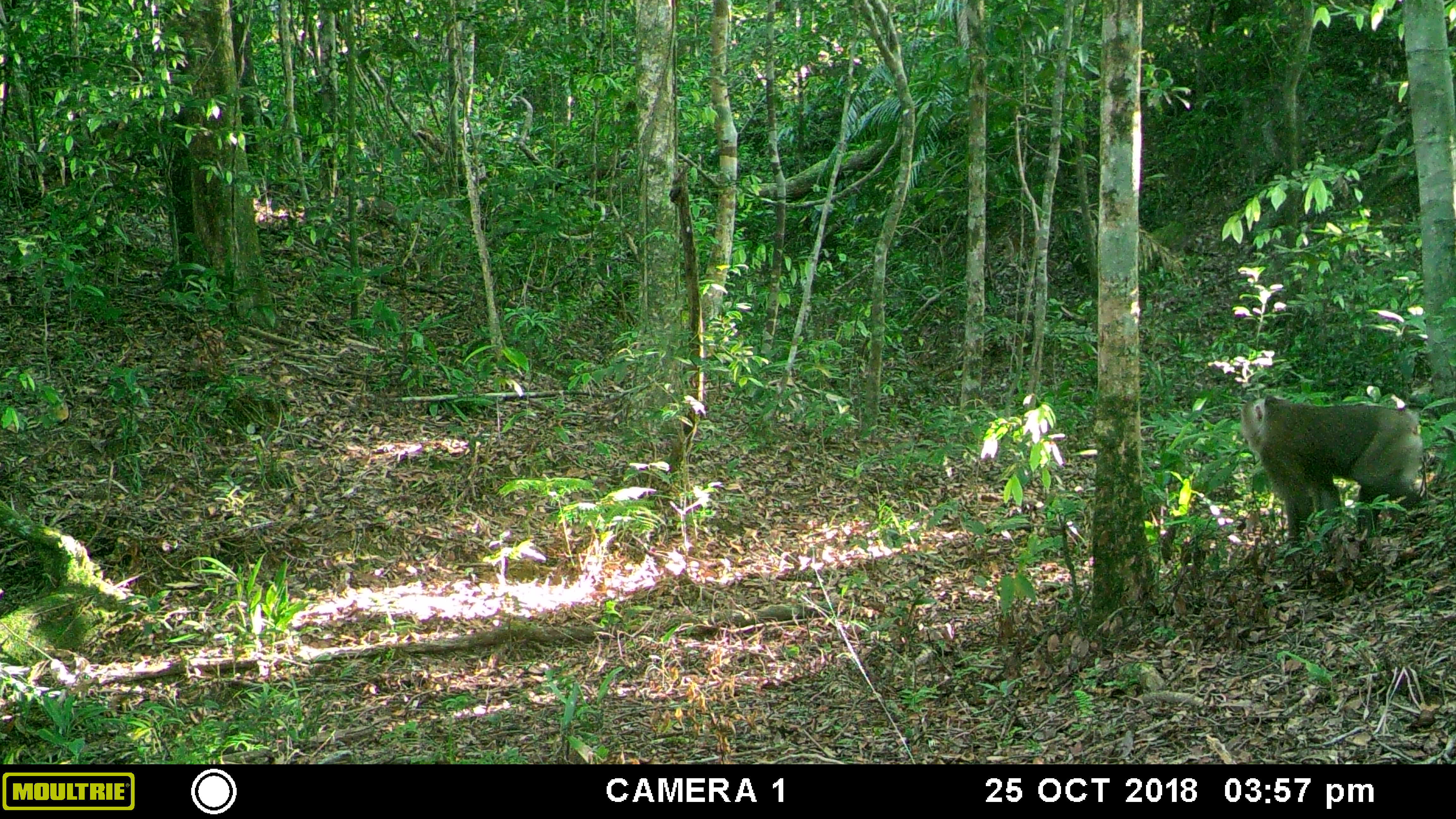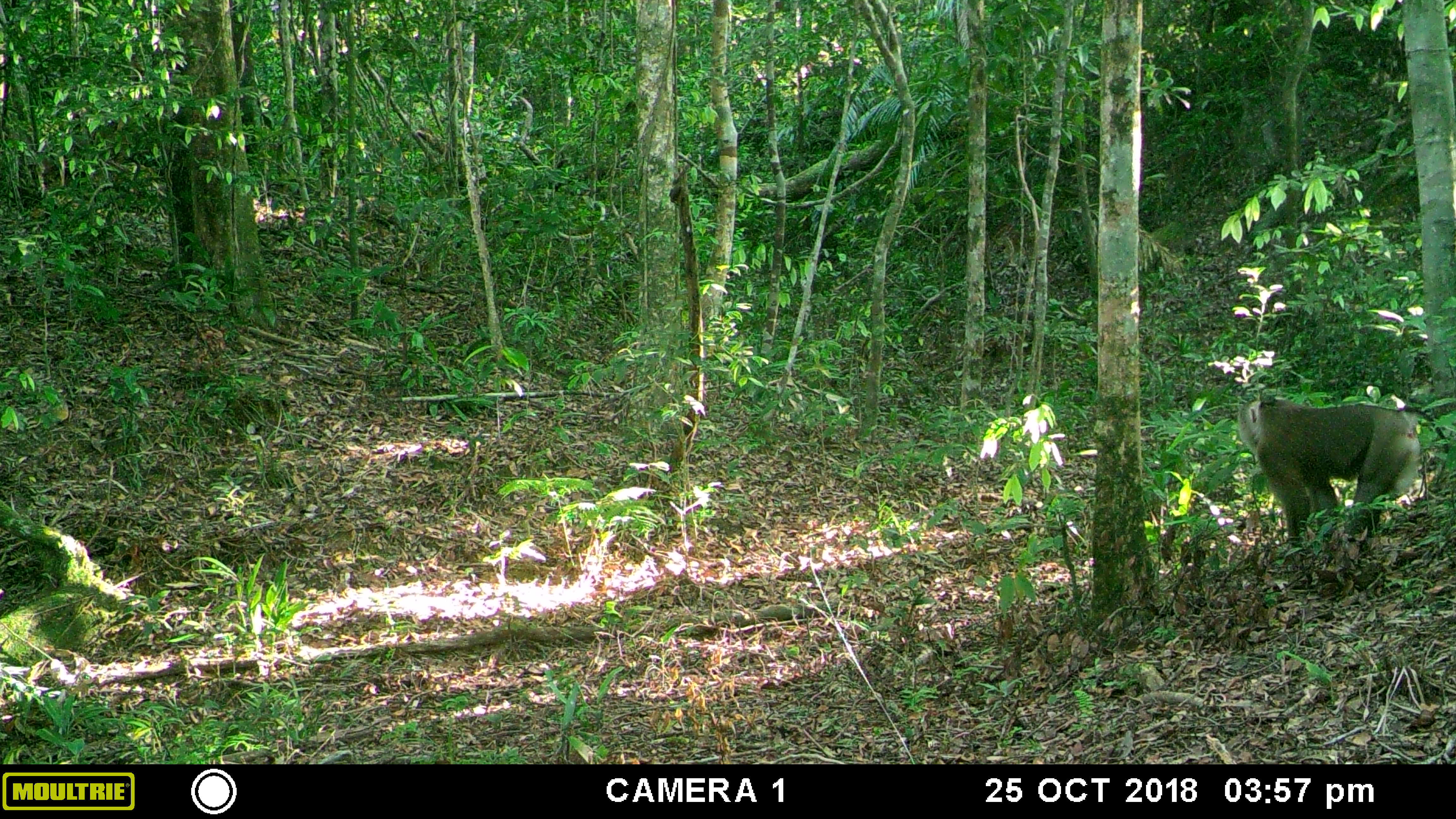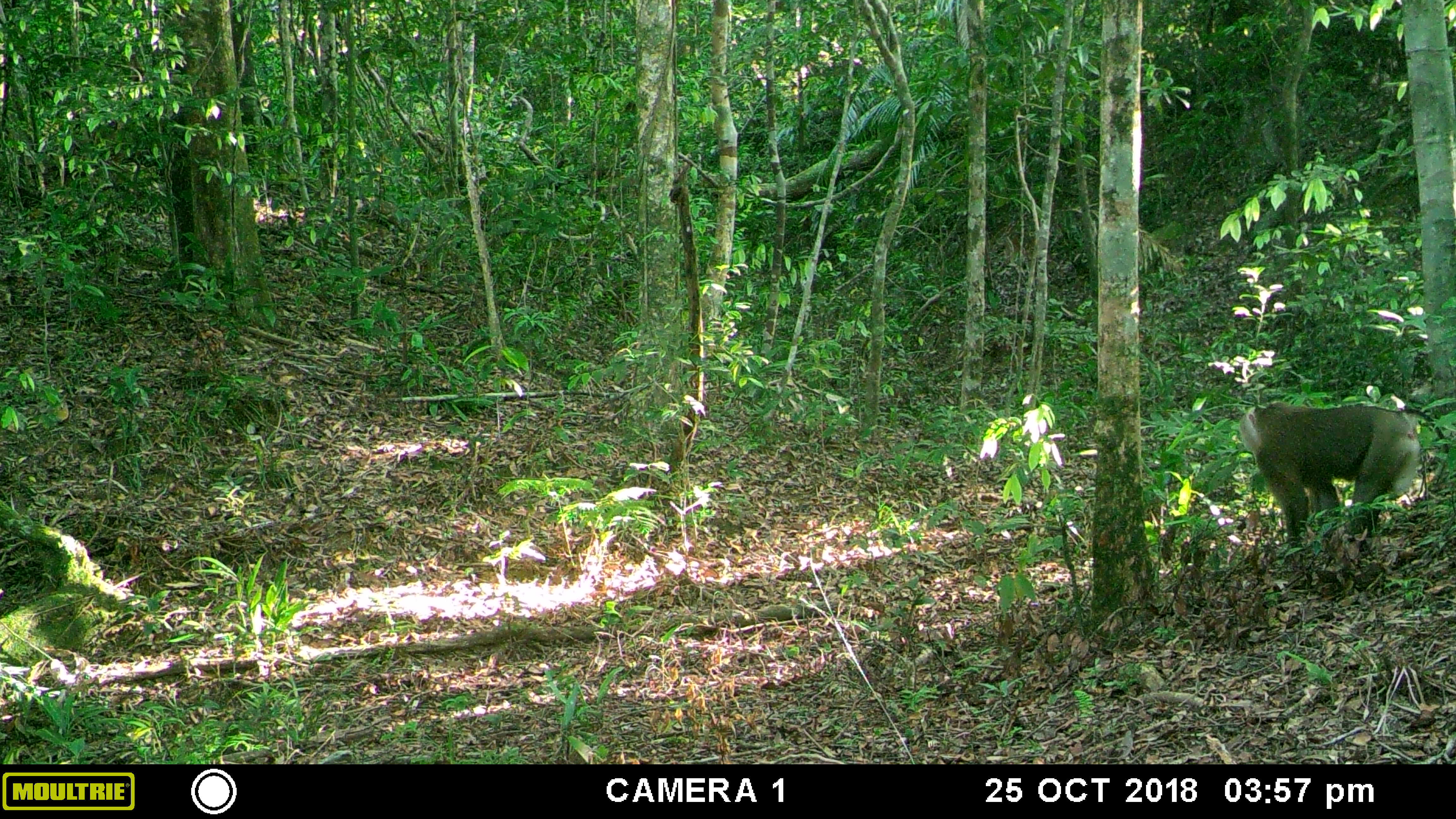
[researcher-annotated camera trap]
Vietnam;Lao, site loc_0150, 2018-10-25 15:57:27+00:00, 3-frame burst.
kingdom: Animalia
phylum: Chordata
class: Mammalia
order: Primates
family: Cercopithecidae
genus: Macaca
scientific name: Macaca nemestrina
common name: pig-tailed macaque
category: pig tailed macaque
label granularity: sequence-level